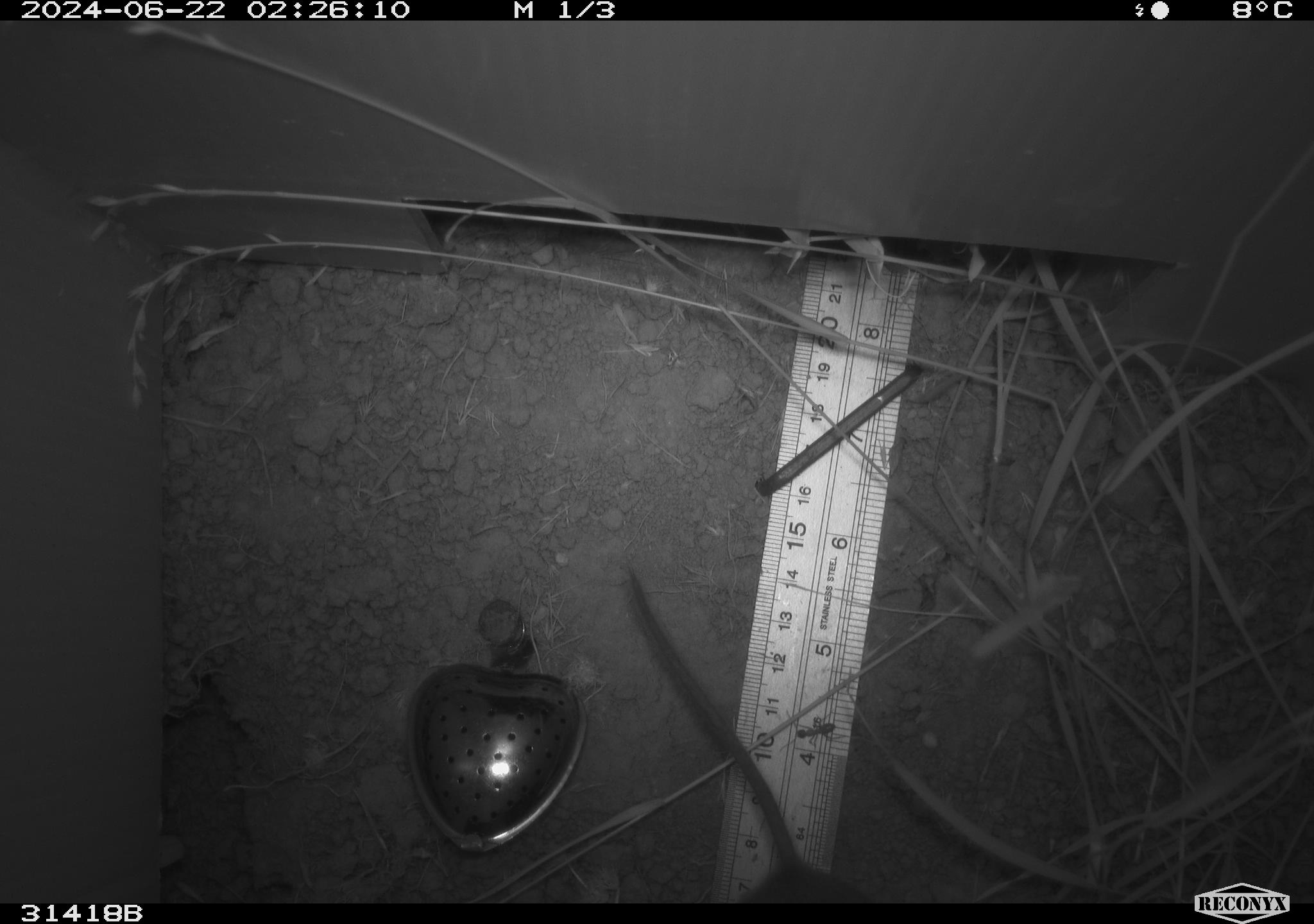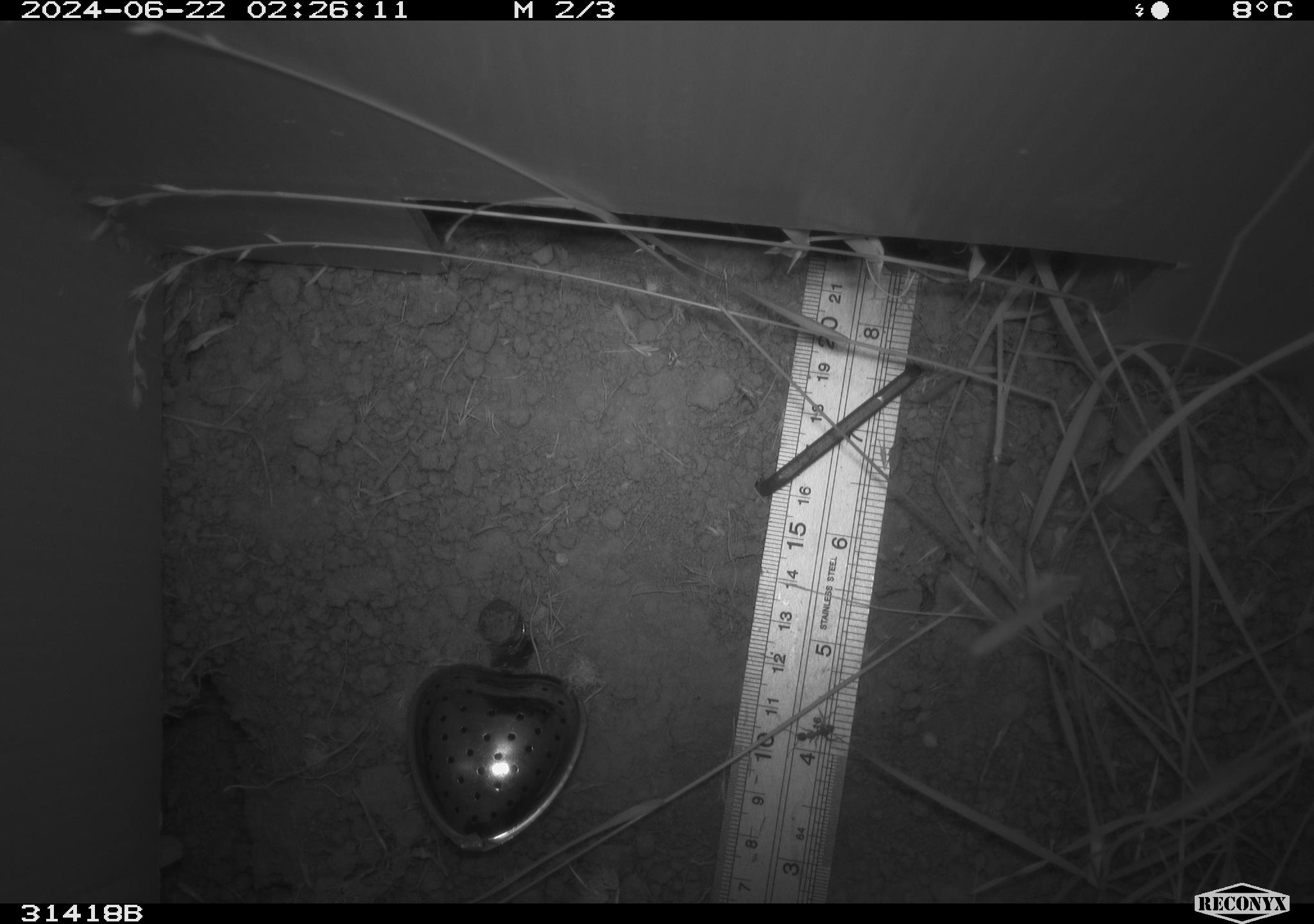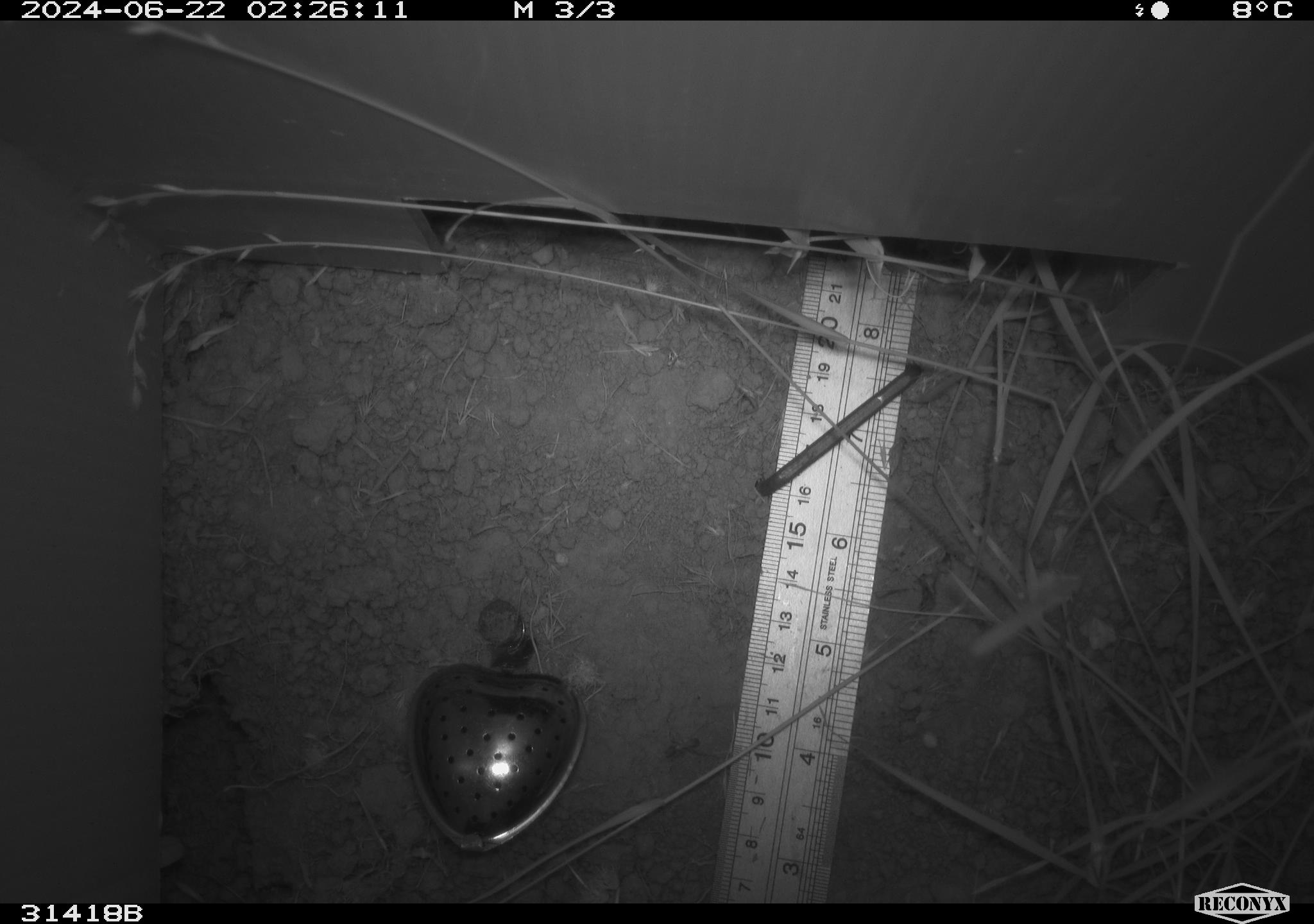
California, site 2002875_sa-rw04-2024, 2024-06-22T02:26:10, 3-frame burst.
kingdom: Animalia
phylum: Chordata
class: Mammalia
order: Rodentia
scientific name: Rodentia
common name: rodent